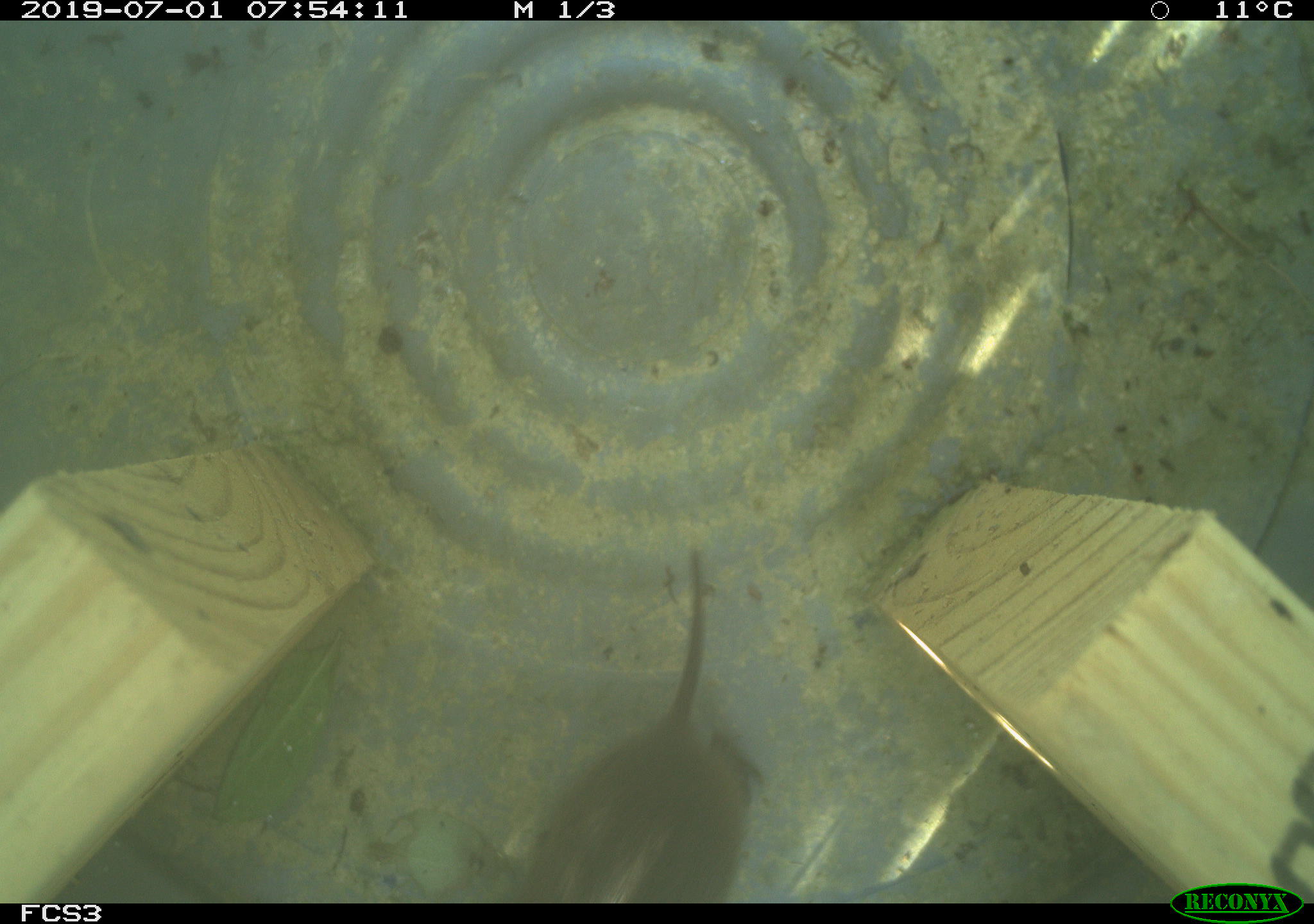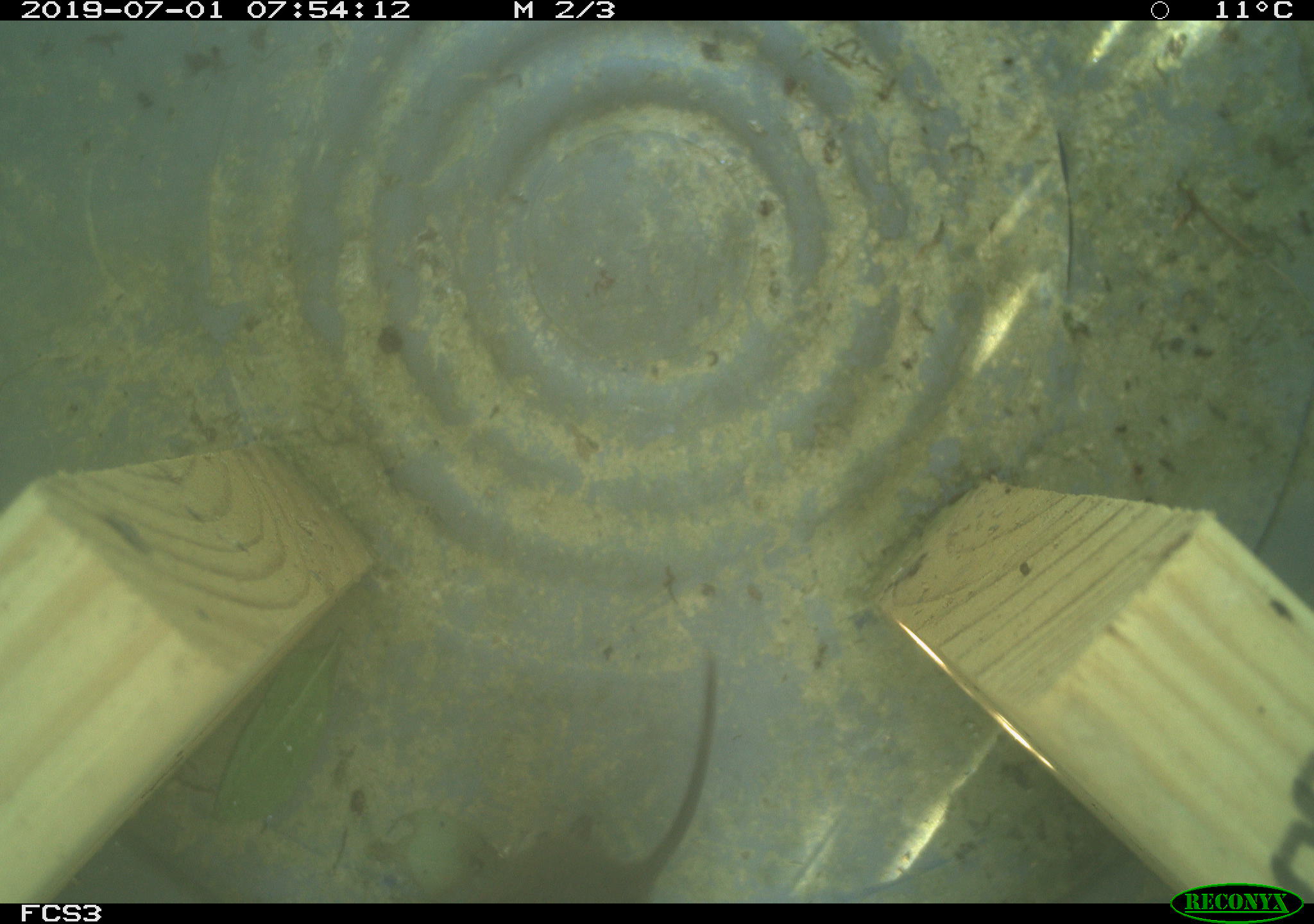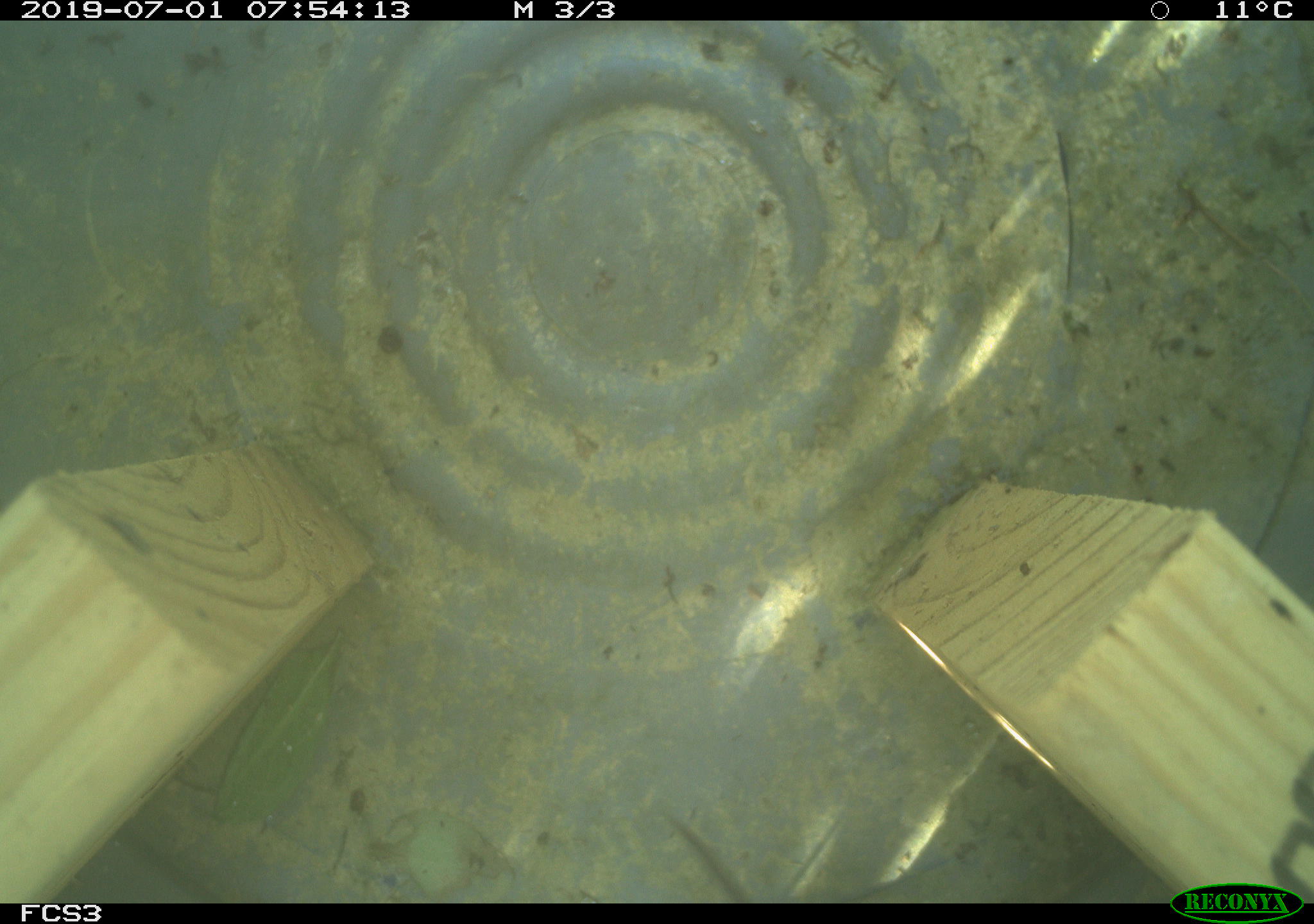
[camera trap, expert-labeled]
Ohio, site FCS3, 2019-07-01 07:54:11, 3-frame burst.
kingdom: Animalia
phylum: Chordata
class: Mammalia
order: Rodentia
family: Cricetidae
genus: Microtus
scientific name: Microtus pennsylvanicus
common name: meadow vole